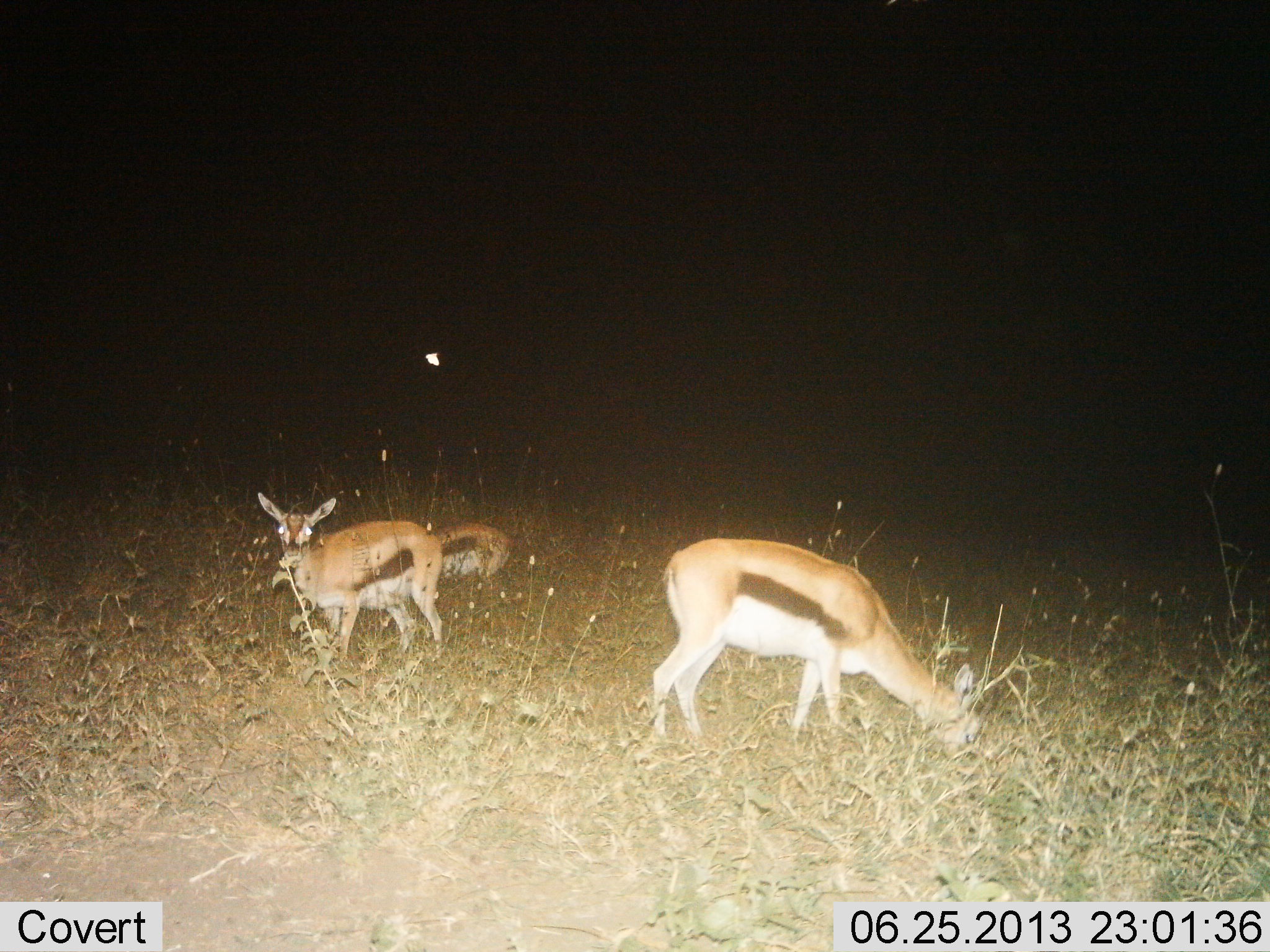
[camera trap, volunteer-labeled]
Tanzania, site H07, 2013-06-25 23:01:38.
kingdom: Animalia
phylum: Chordata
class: Mammalia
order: Artiodactyla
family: Bovidae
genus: Eudorcas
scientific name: Eudorcas thomsonii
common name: thomson's gazelle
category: gazellethomsons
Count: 3.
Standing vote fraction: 83%.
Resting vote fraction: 17%.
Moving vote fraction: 0%.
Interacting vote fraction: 0%.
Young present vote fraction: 7%.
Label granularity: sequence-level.